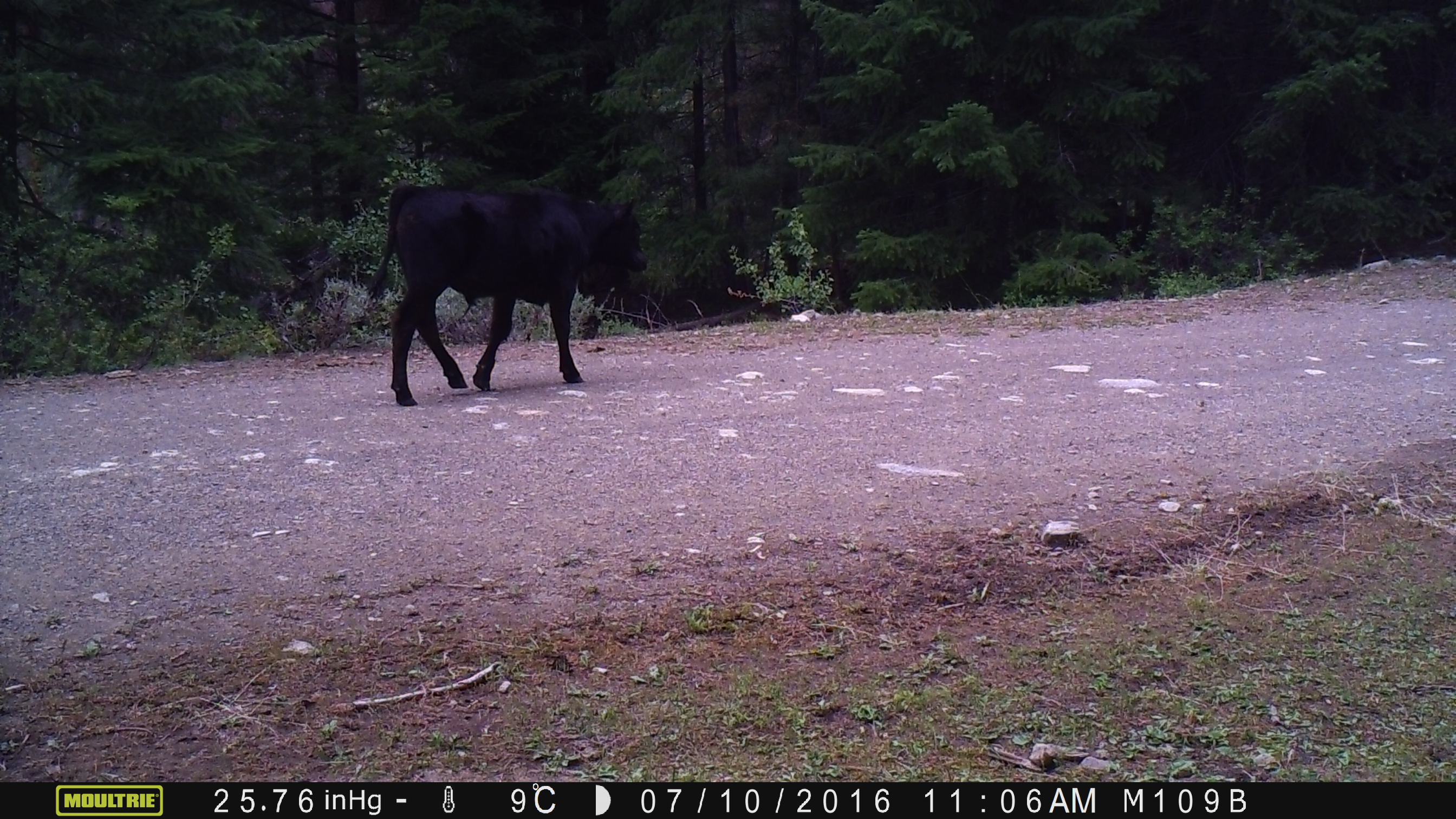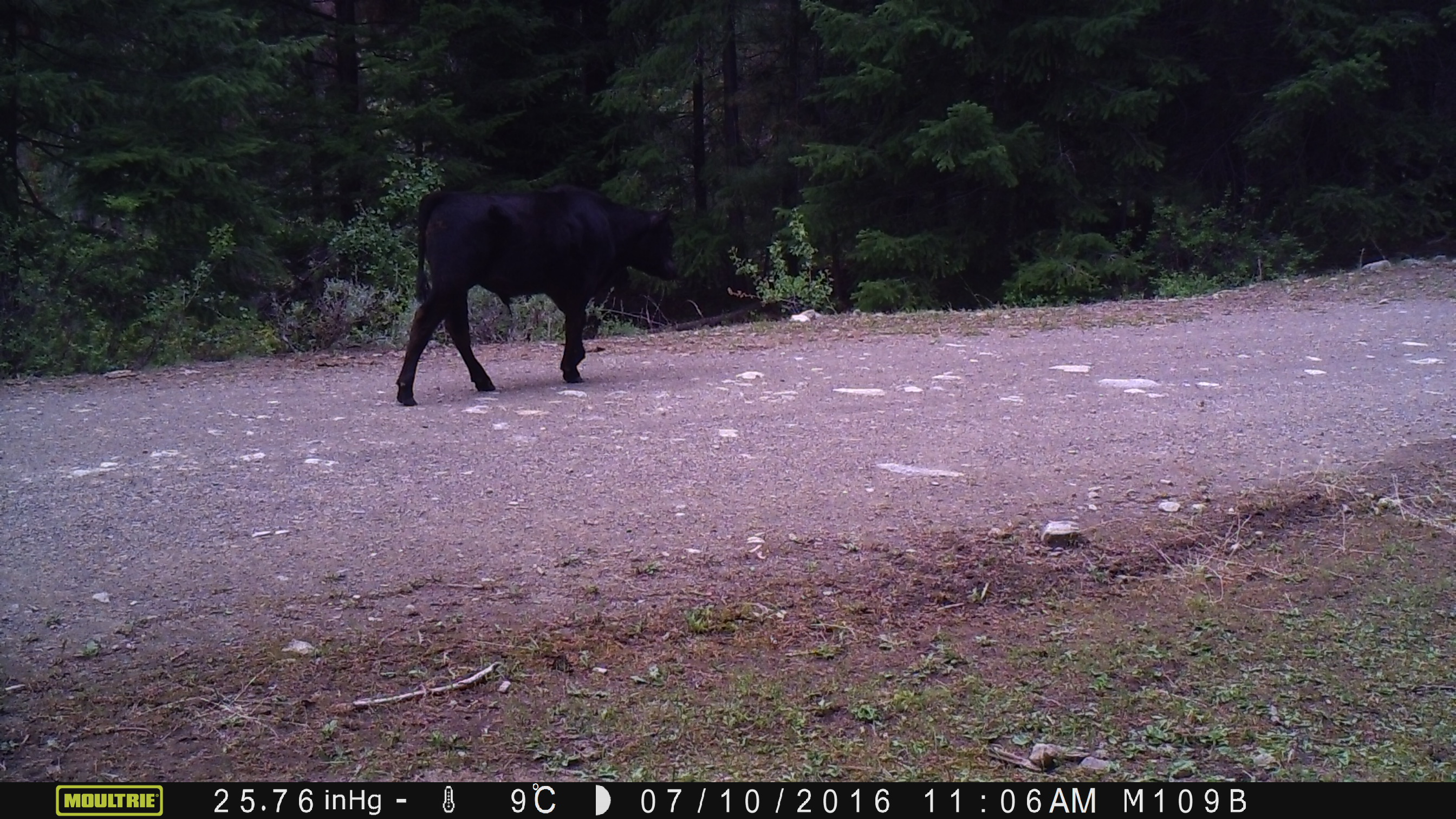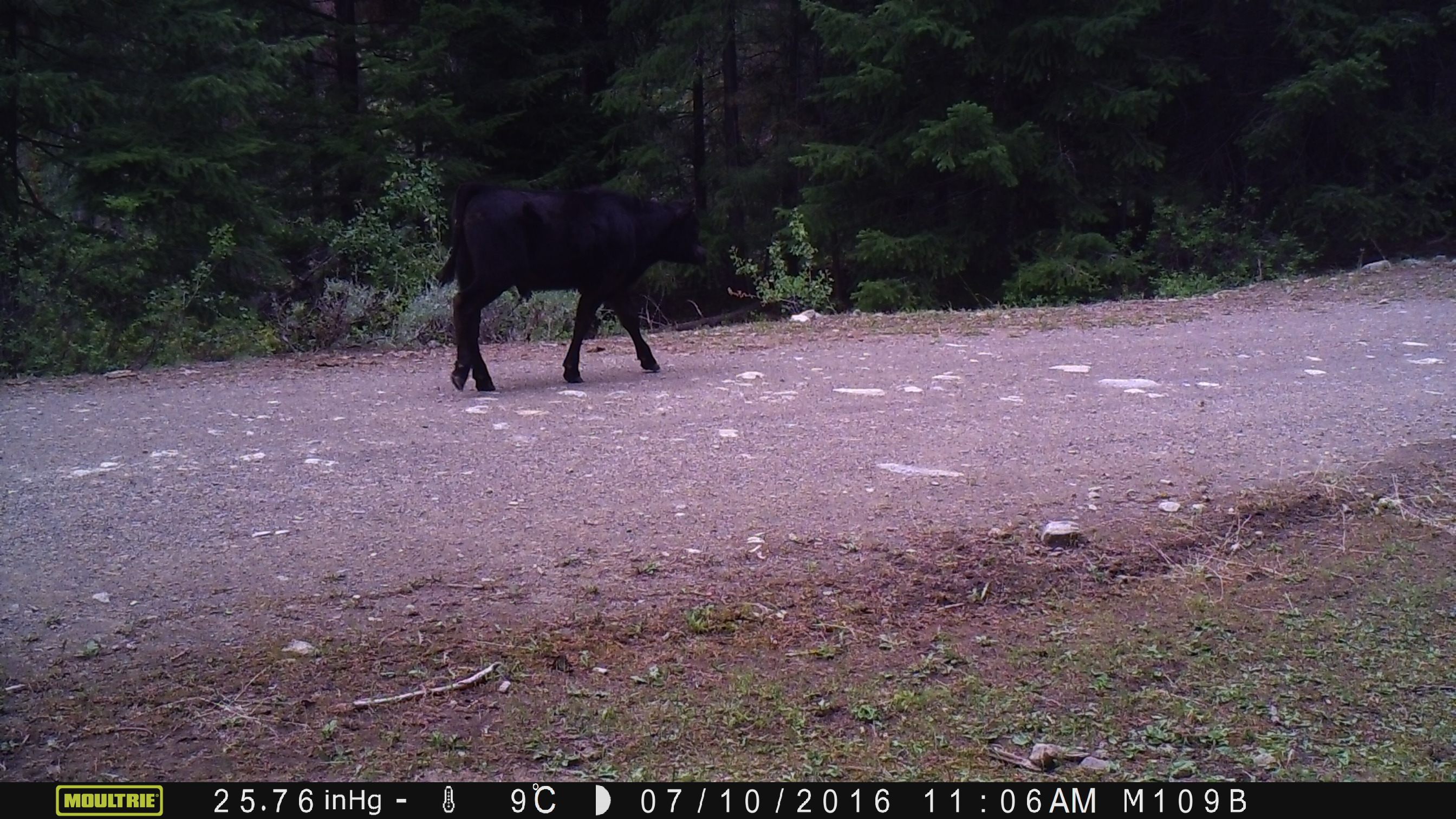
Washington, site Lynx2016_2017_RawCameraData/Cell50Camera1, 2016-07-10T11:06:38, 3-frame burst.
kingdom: Animalia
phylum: Chordata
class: Mammalia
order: Artiodactyla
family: Bovidae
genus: Bos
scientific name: Bos taurus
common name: domestic cattle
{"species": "domestic cattle (Bos taurus)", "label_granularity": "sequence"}